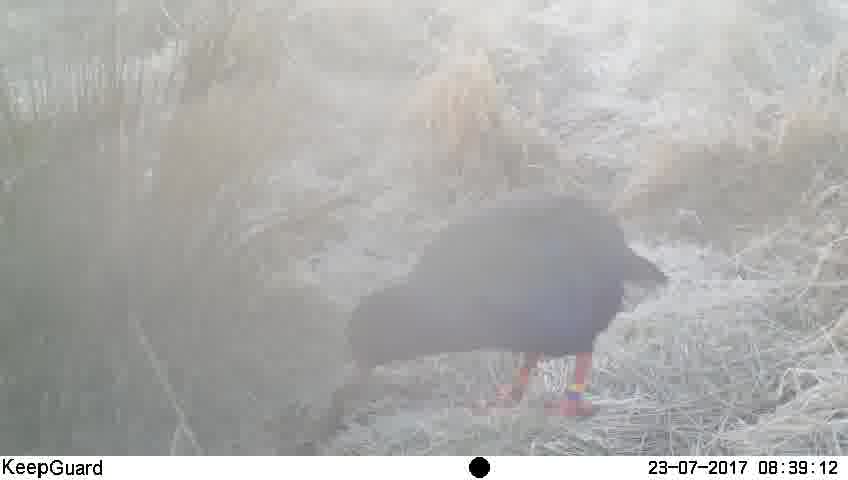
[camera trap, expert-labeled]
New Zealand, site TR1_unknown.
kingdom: Animalia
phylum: Chordata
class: Aves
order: Gruiformes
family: Rallidae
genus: Porphyrio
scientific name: Porphyrio mantelli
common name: takahe